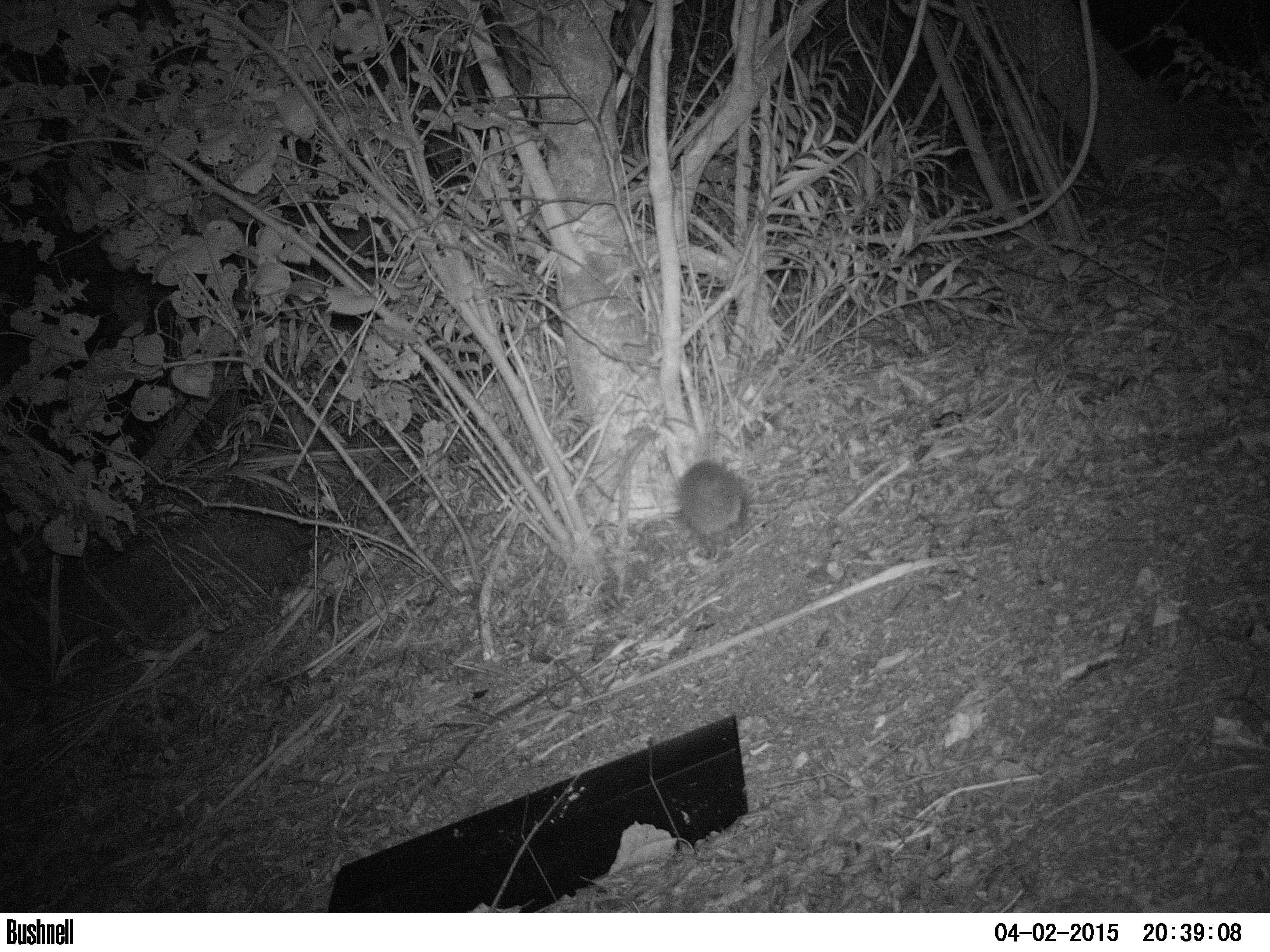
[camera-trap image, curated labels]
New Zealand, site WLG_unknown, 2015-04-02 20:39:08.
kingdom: Animalia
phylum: Chordata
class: Mammalia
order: Eulipotyphla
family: Erinaceidae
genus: Erinaceus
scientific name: Erinaceus europaeus europaeus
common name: european hedgehog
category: hedgehog